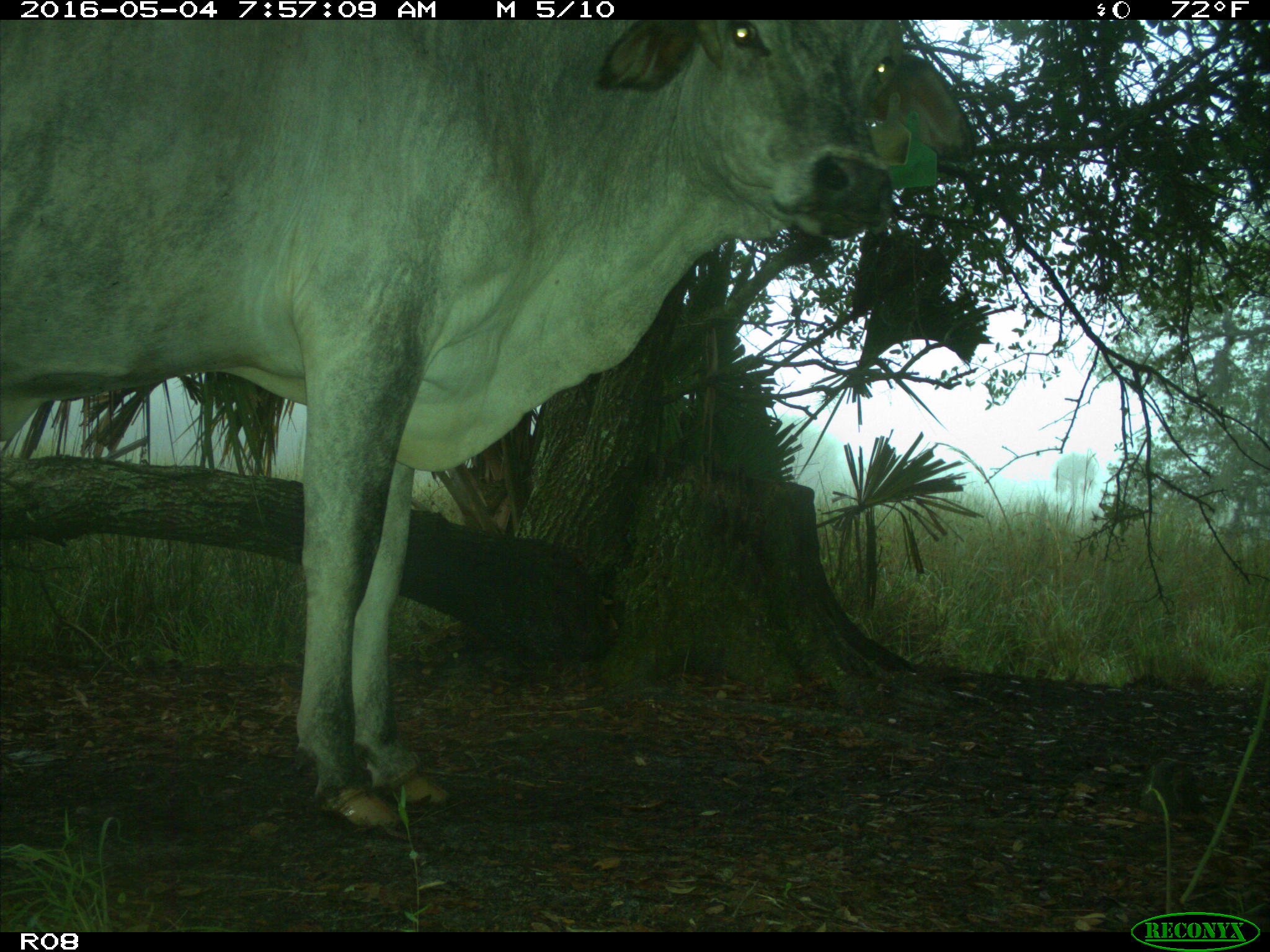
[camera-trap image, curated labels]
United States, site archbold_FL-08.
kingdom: Animalia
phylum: Chordata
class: Mammalia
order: Artiodactyla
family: Bovidae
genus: Bos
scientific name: Bos taurus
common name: domestic cow